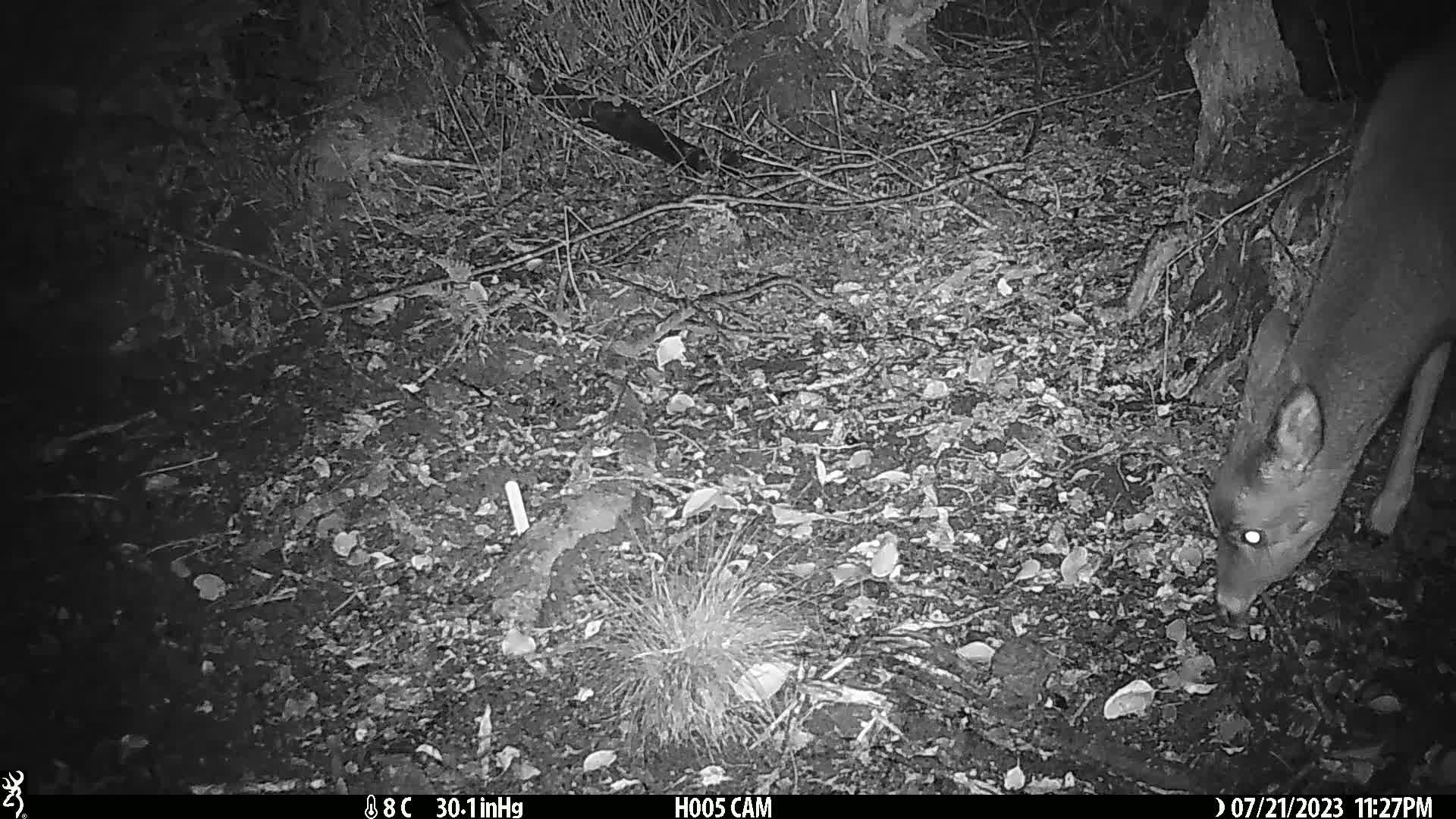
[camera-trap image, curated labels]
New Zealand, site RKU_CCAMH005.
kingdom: Animalia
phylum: Chordata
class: Mammalia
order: Artiodactyla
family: Cervidae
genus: Odocoileus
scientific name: Odocoileus virginianus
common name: white-tailed deer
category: white tailed deer